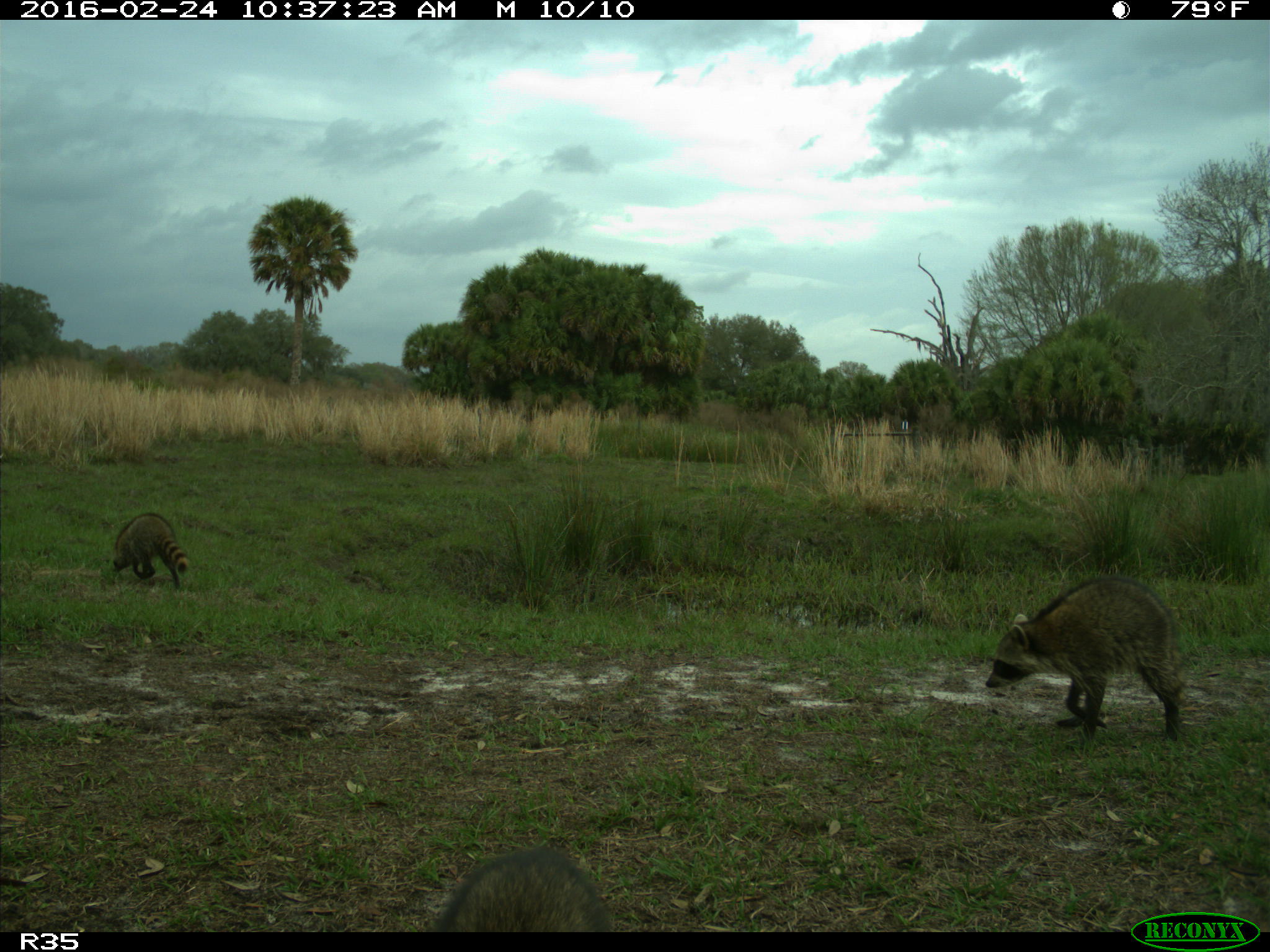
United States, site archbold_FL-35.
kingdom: Animalia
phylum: Chordata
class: Mammalia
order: Carnivora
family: Procyonidae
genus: Procyon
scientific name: Procyon lotor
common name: common raccoon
Procyon lotor (common raccoon).